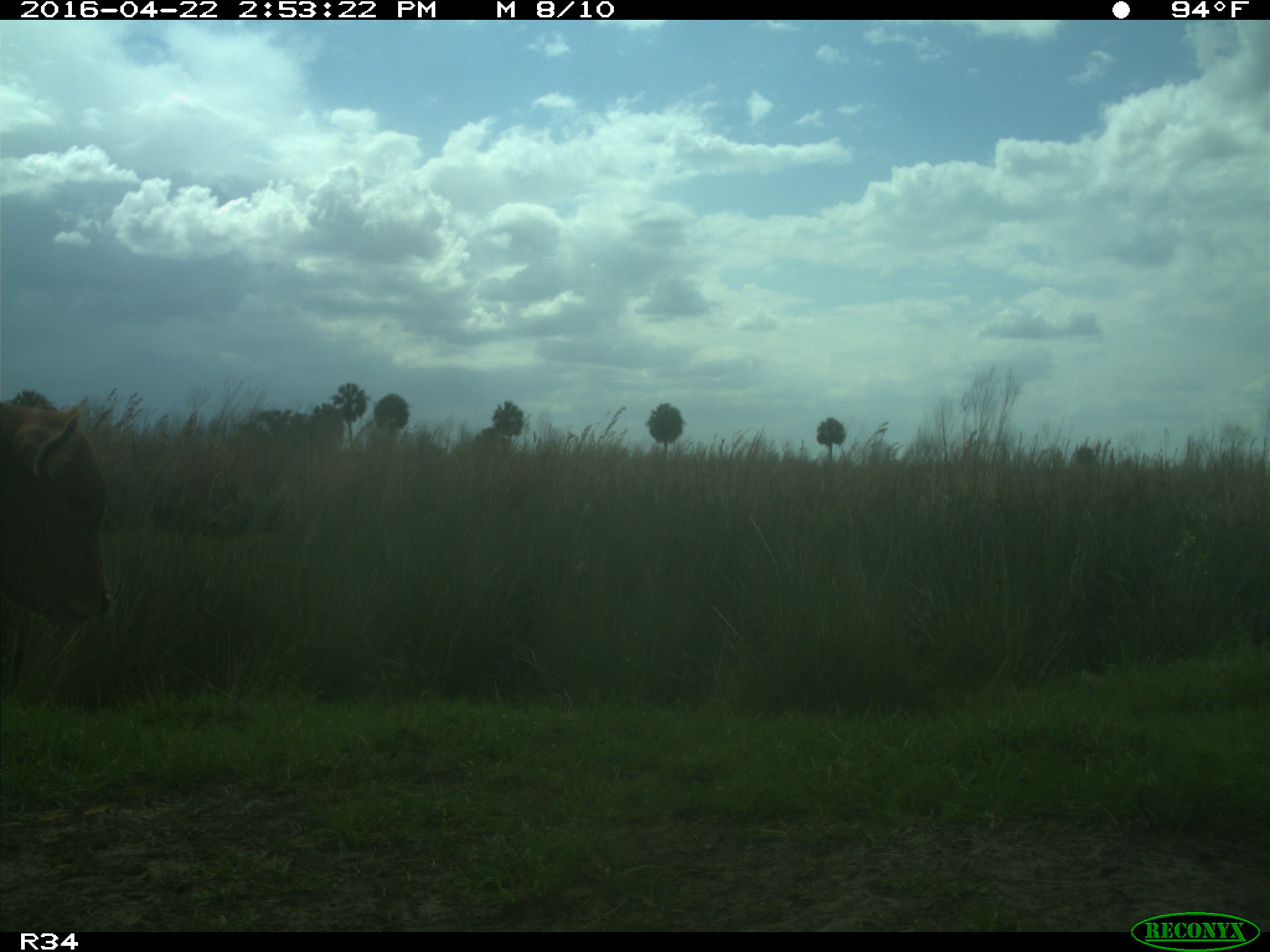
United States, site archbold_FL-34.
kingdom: Animalia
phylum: Chordata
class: Mammalia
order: Artiodactyla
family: Bovidae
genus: Bos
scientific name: Bos taurus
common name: domestic cow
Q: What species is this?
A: Bos taurus (domestic cow).